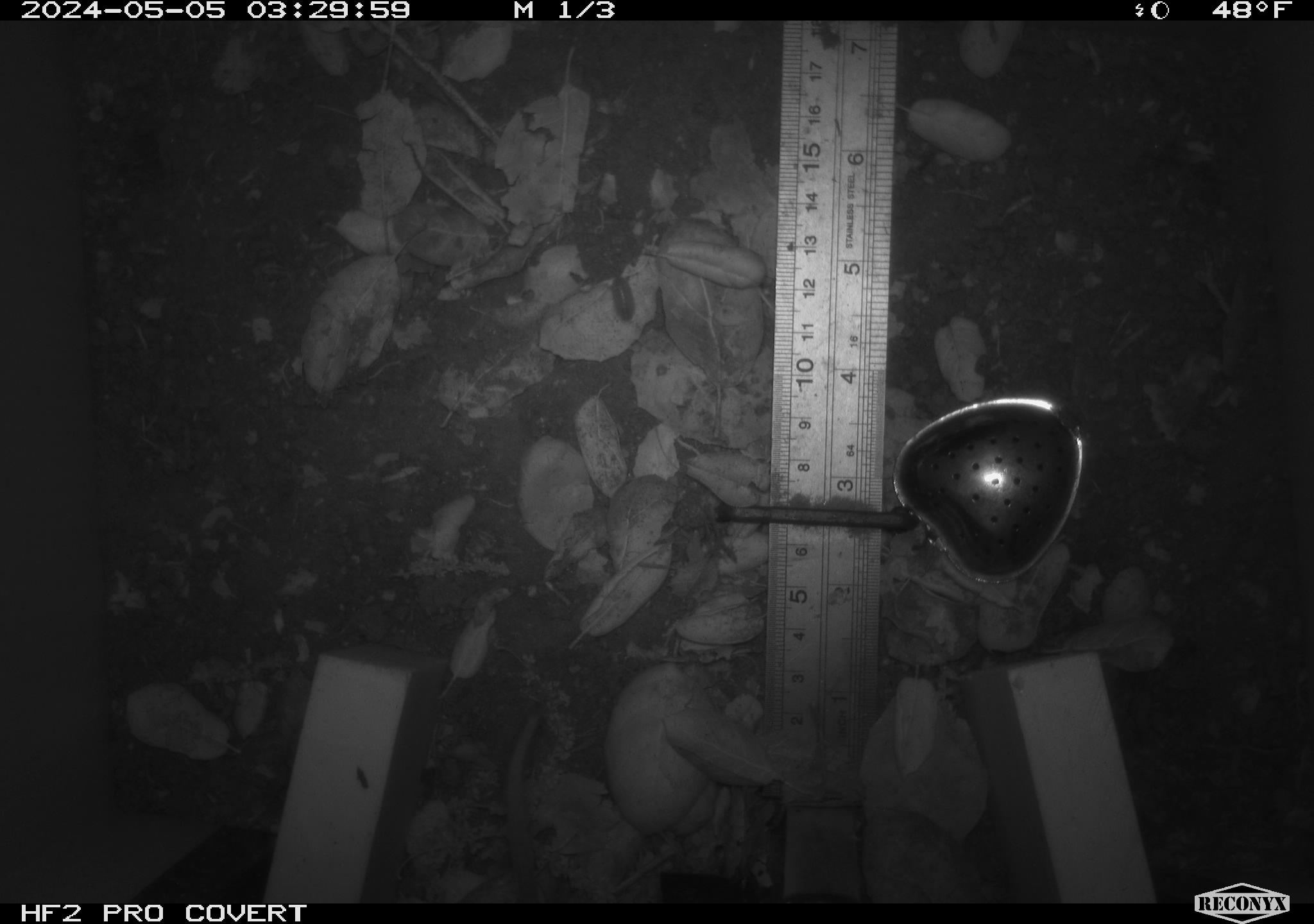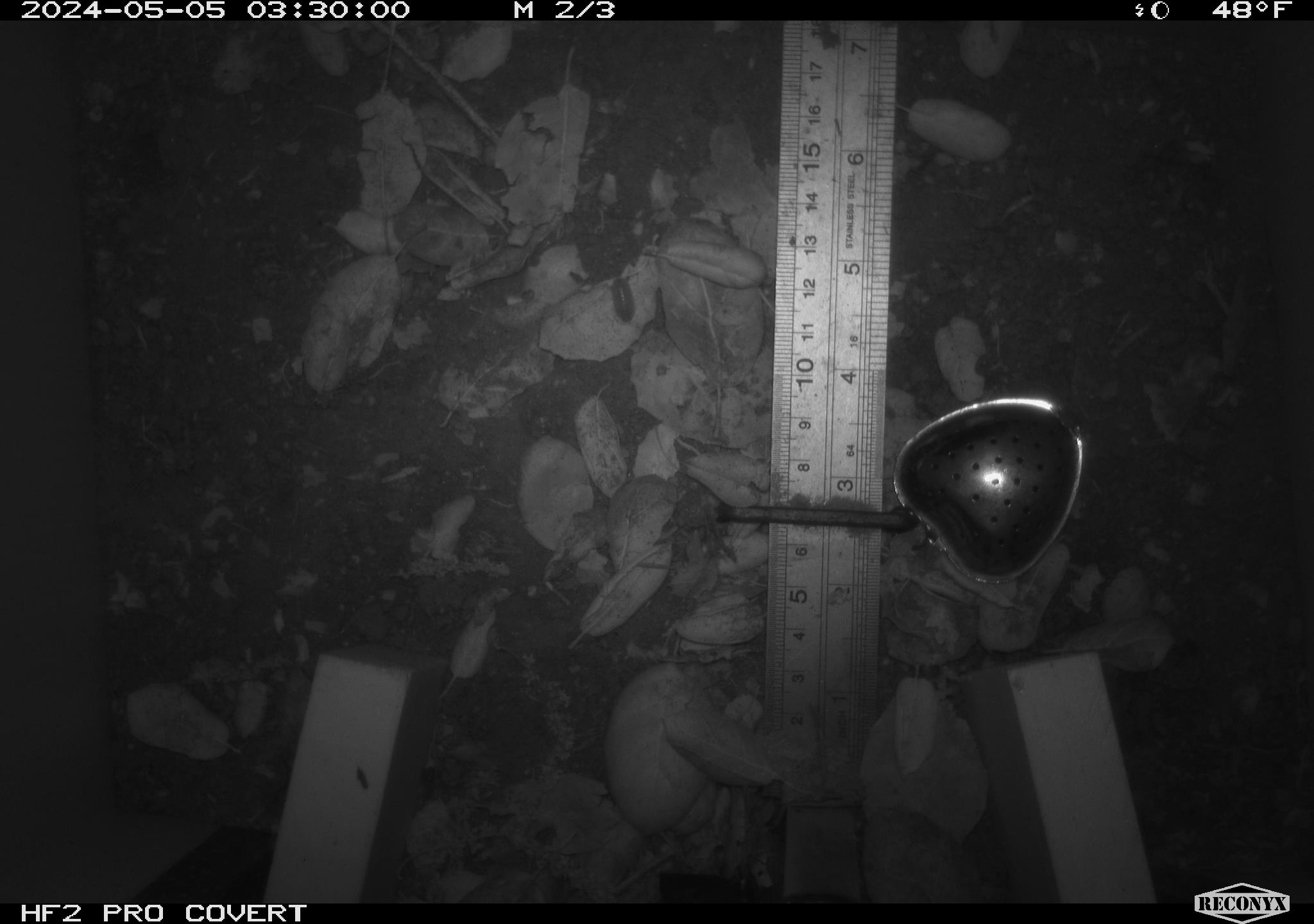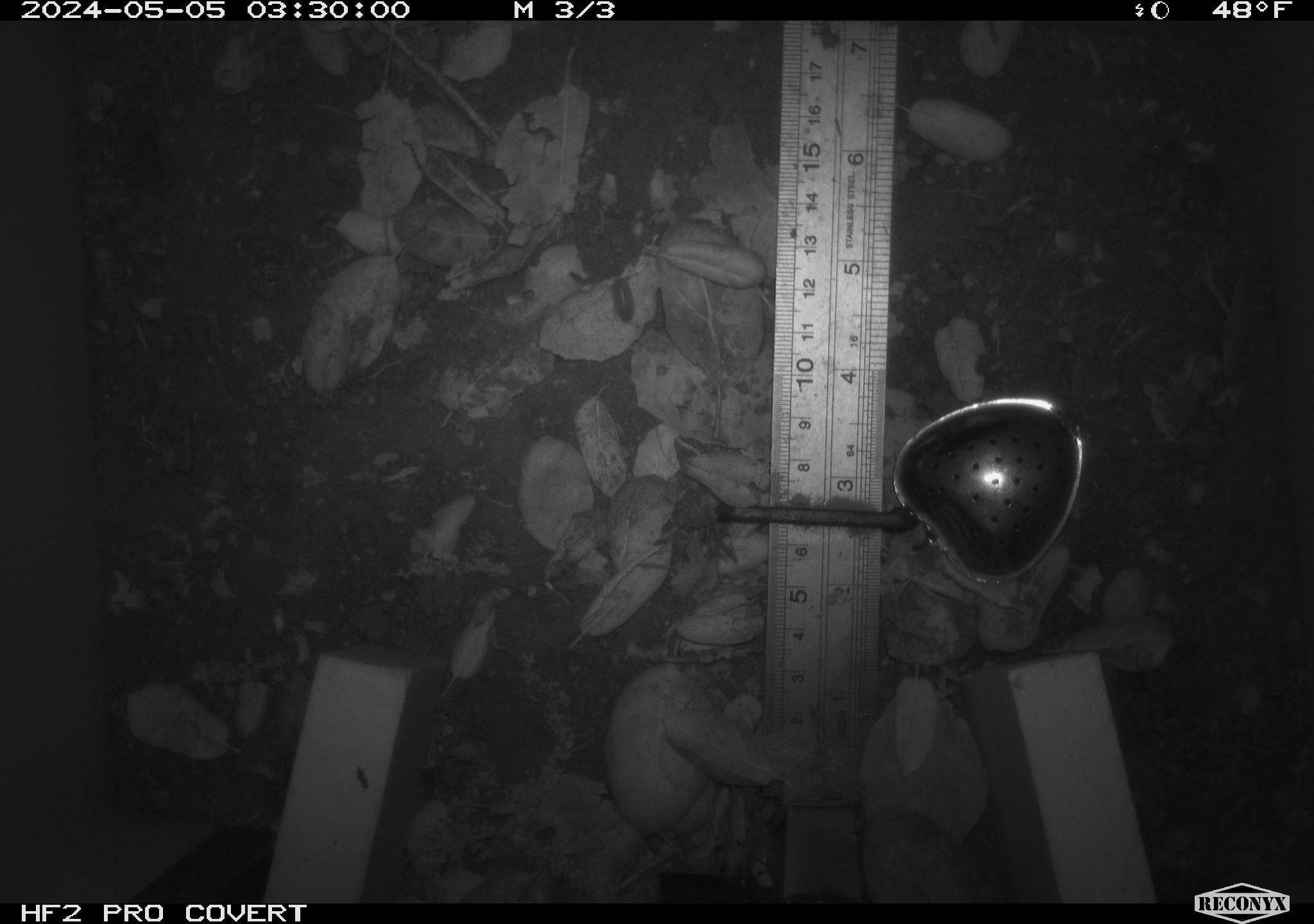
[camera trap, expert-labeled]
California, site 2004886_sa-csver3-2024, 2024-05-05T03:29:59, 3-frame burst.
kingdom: Animalia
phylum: Chordata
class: Mammalia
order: Rodentia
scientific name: Rodentia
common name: rodent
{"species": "rodent (Rodentia)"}